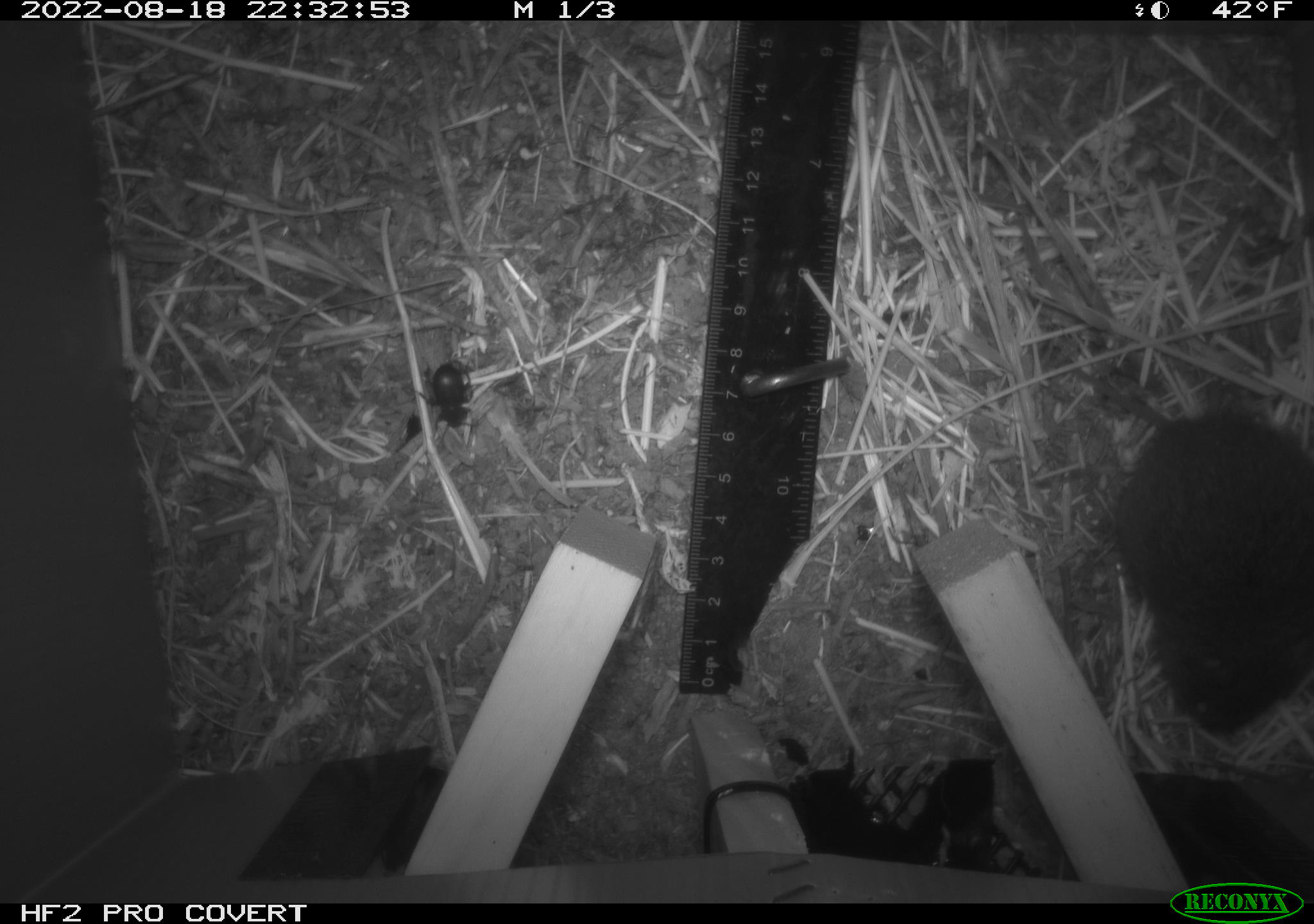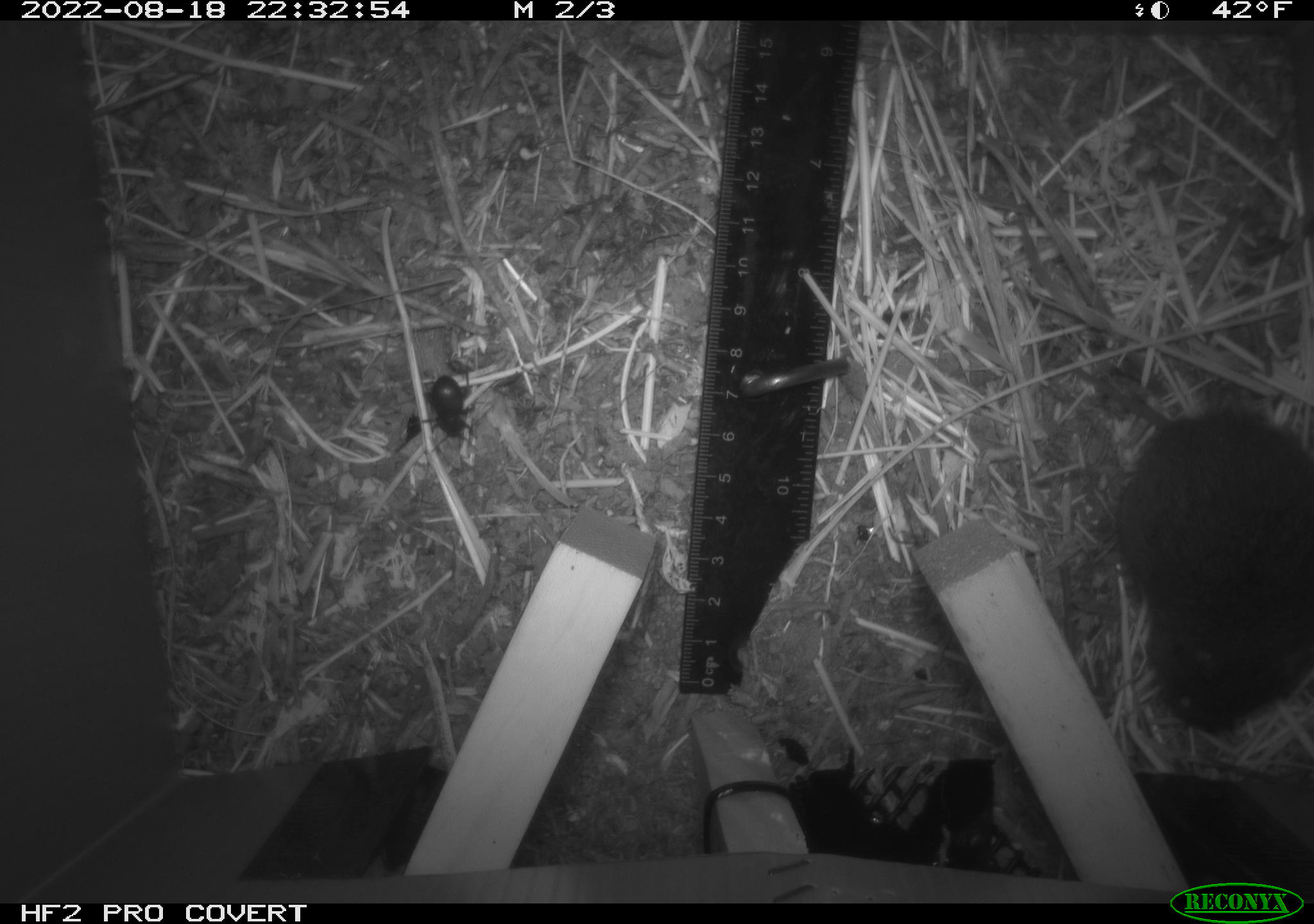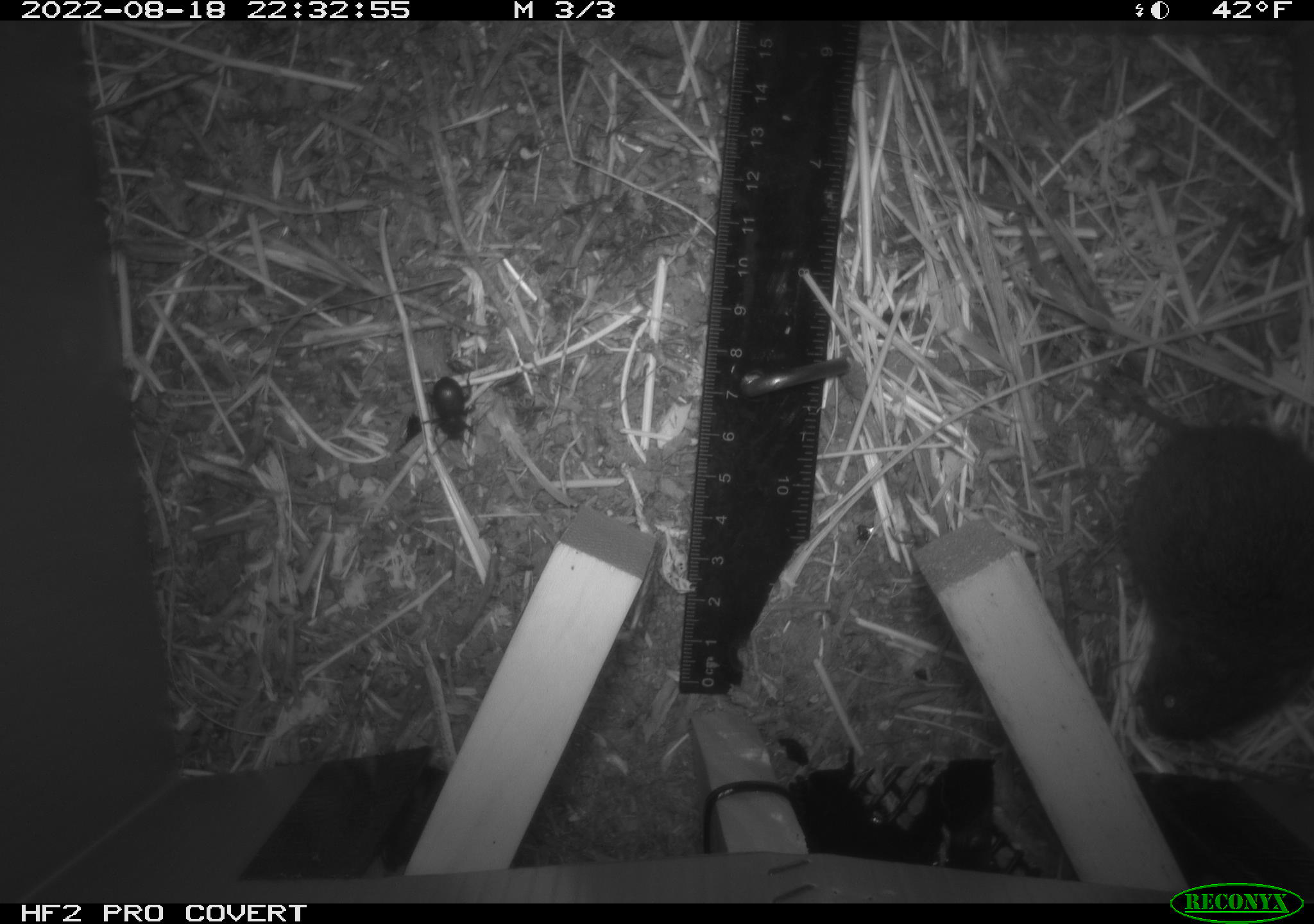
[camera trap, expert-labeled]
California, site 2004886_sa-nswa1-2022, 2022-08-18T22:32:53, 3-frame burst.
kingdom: Animalia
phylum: Chordata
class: Mammalia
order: Rodentia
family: Cricetidae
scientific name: Cricetidae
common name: hamsters, voles, lemmings, and allies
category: cricetidae family